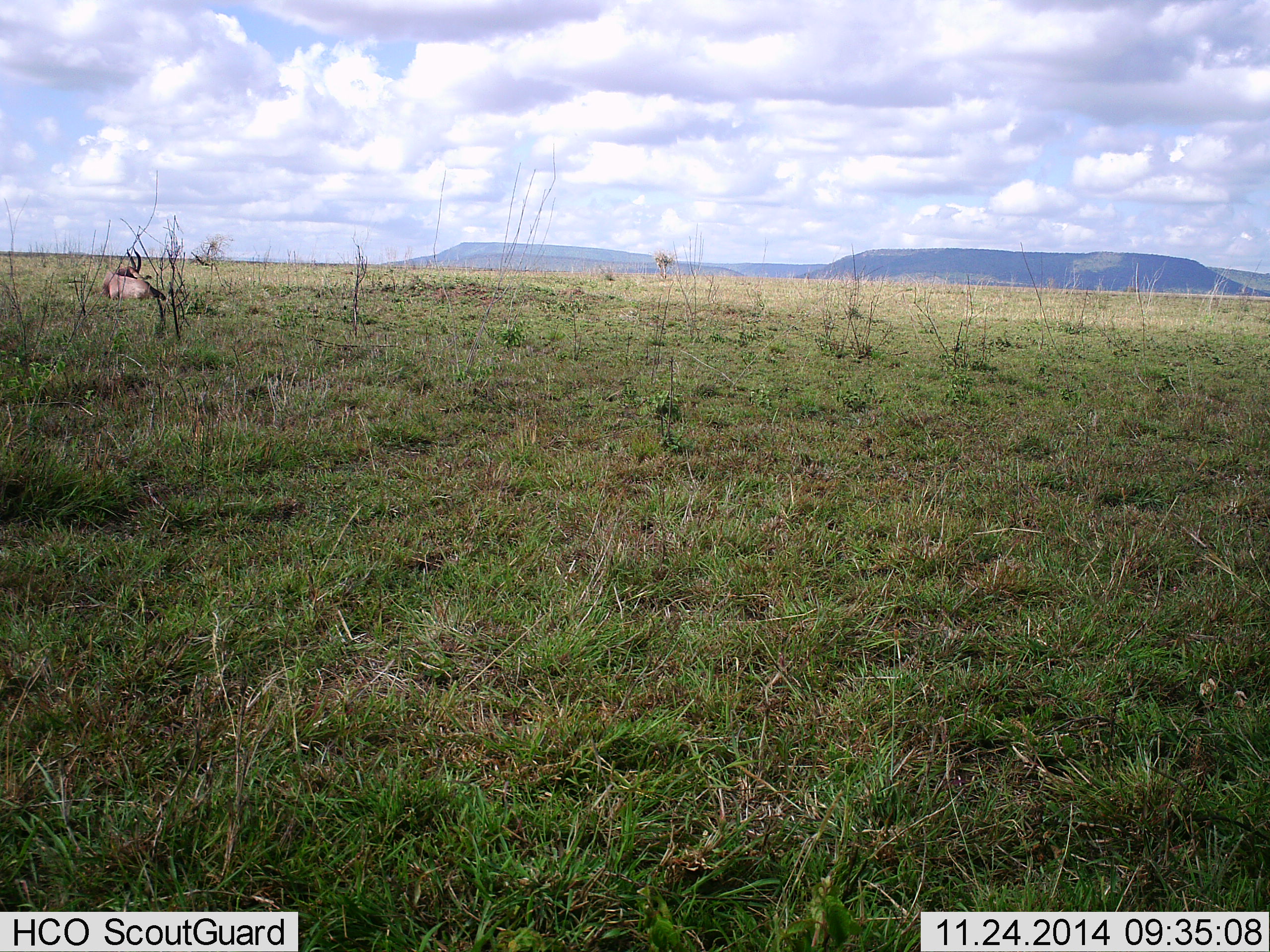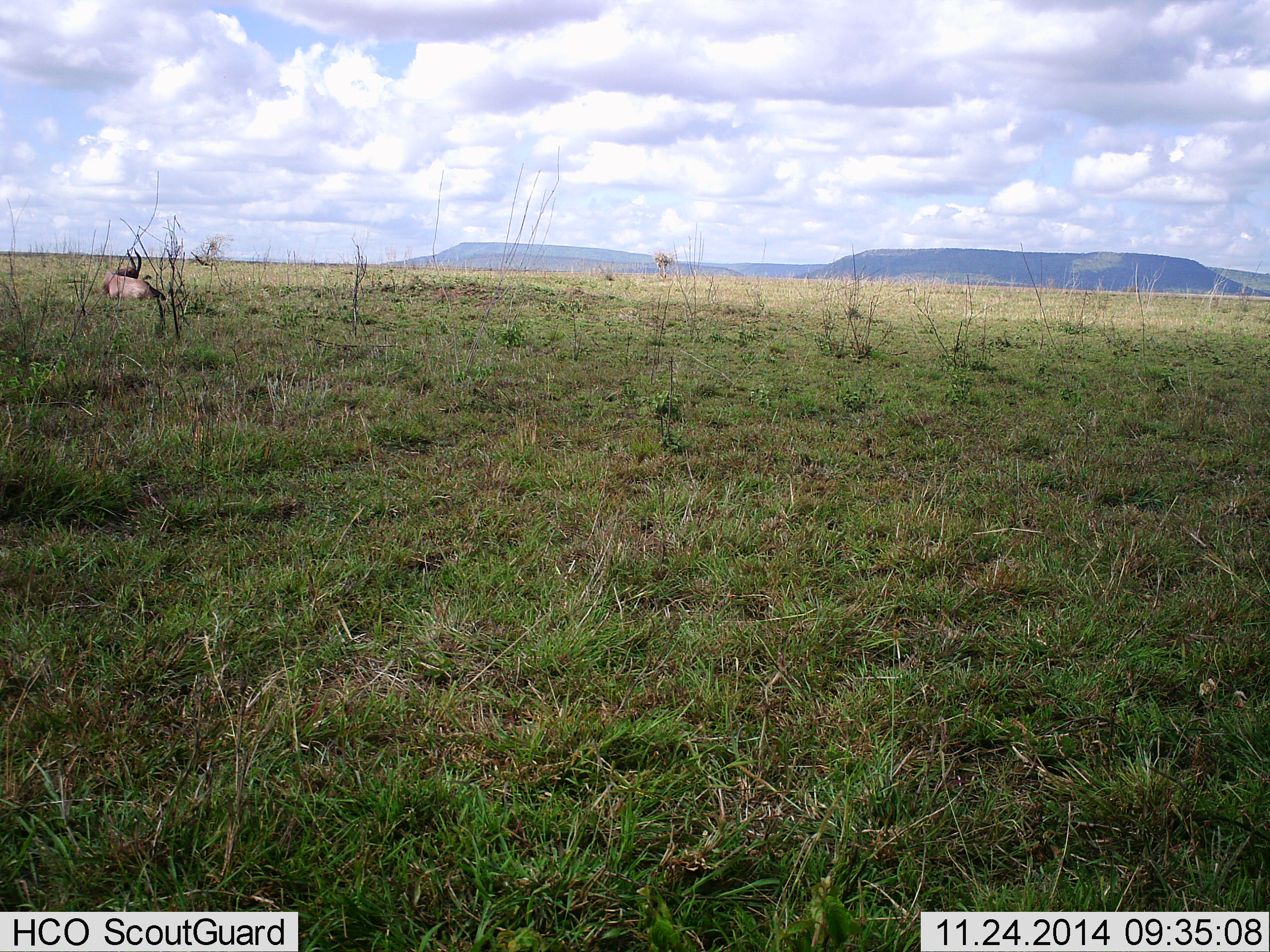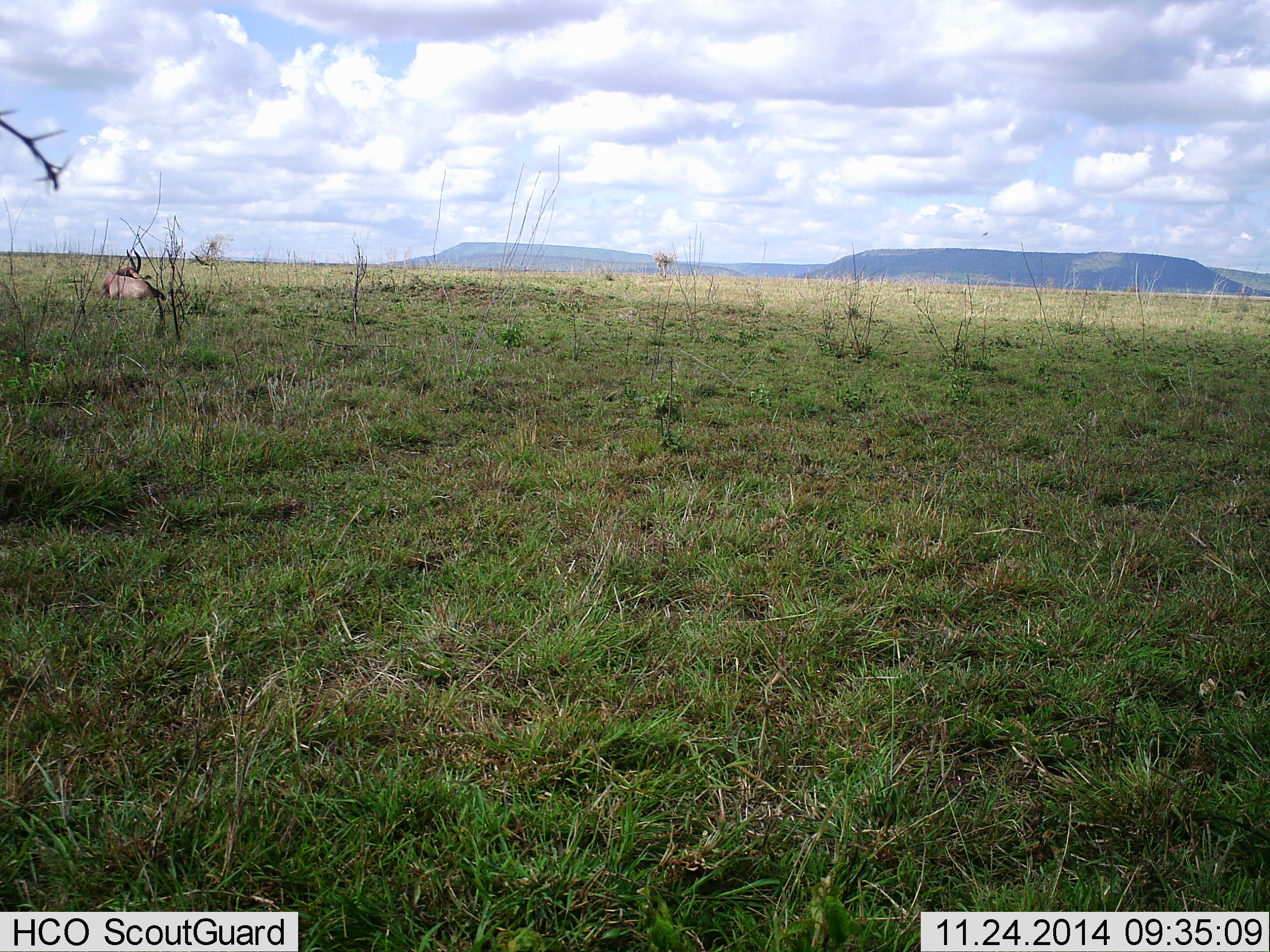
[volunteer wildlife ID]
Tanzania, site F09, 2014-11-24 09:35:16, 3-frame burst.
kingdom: Animalia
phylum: Chordata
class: Mammalia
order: Artiodactyla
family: Bovidae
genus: Damaliscus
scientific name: Damaliscus lunatus jimela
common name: topi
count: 1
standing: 0%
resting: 100%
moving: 0%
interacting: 0%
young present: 0%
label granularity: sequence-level